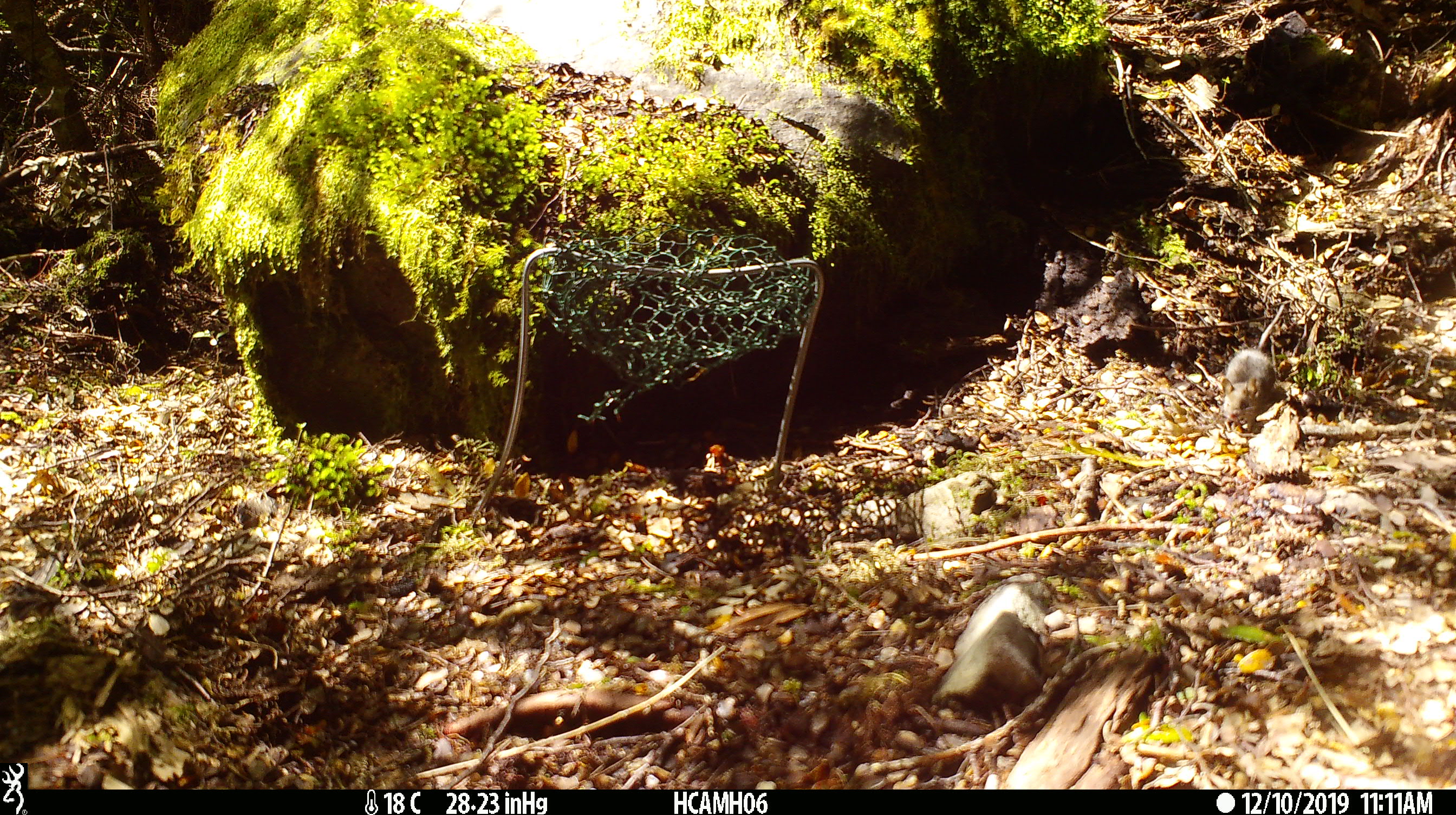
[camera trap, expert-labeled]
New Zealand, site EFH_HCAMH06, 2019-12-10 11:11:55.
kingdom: Animalia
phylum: Chordata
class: Mammalia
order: Rodentia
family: Muridae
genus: Mus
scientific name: Mus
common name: mouse